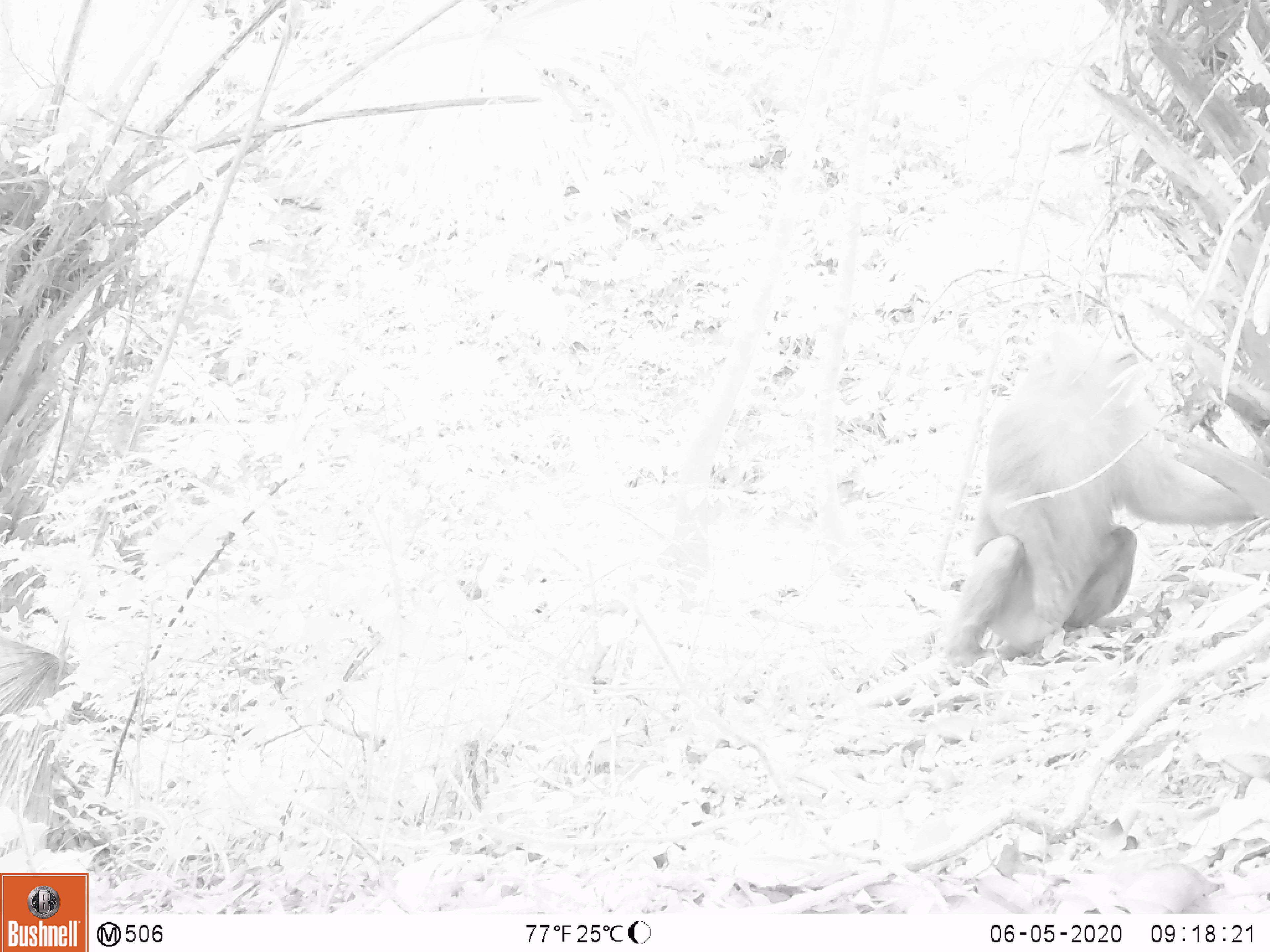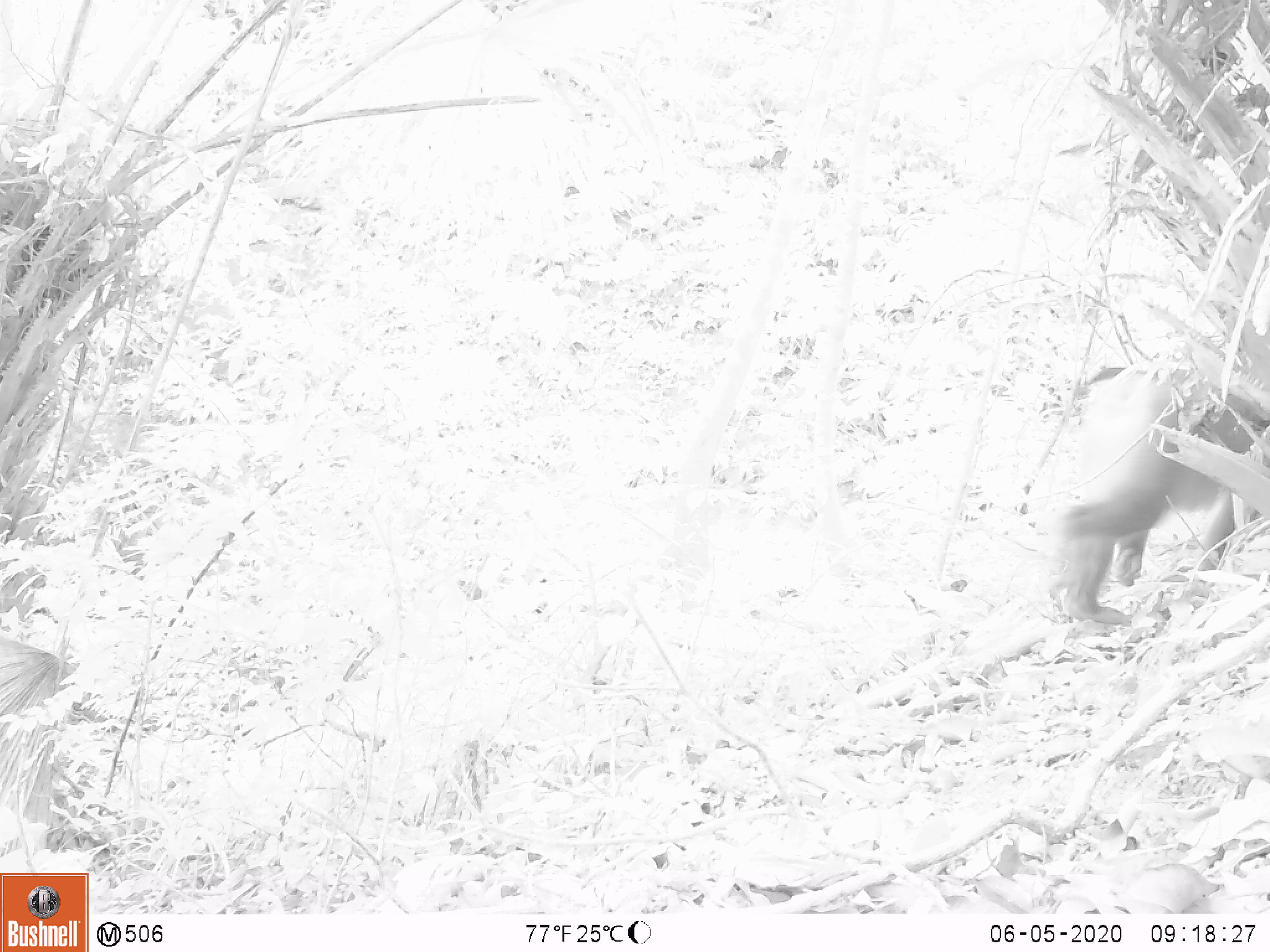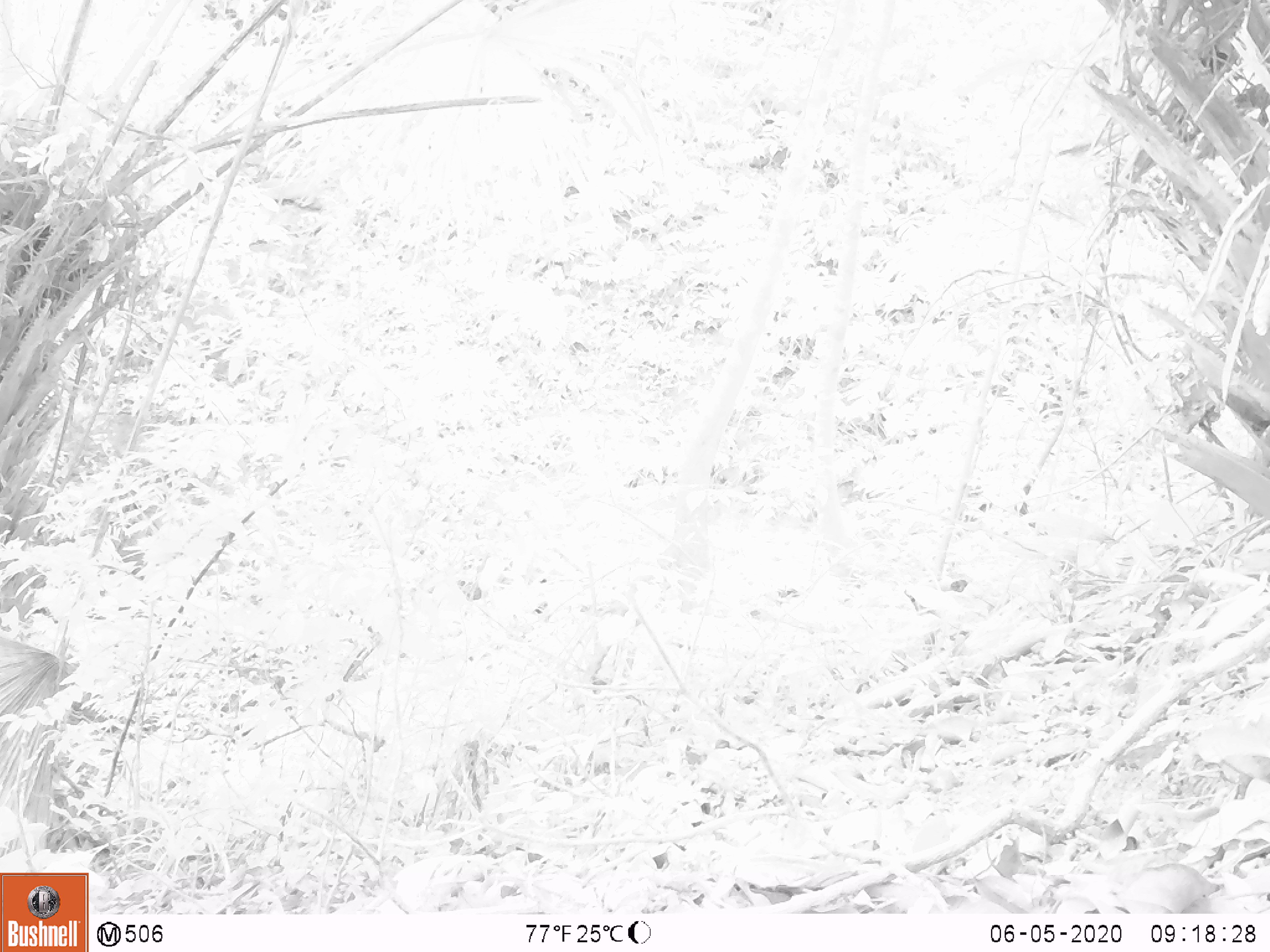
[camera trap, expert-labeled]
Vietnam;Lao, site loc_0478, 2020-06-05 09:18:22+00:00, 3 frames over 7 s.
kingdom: Animalia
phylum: Chordata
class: Mammalia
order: Primates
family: Cercopithecidae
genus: Macaca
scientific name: Macaca nemestrina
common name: pig-tailed macaque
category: pig tailed macaque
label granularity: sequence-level